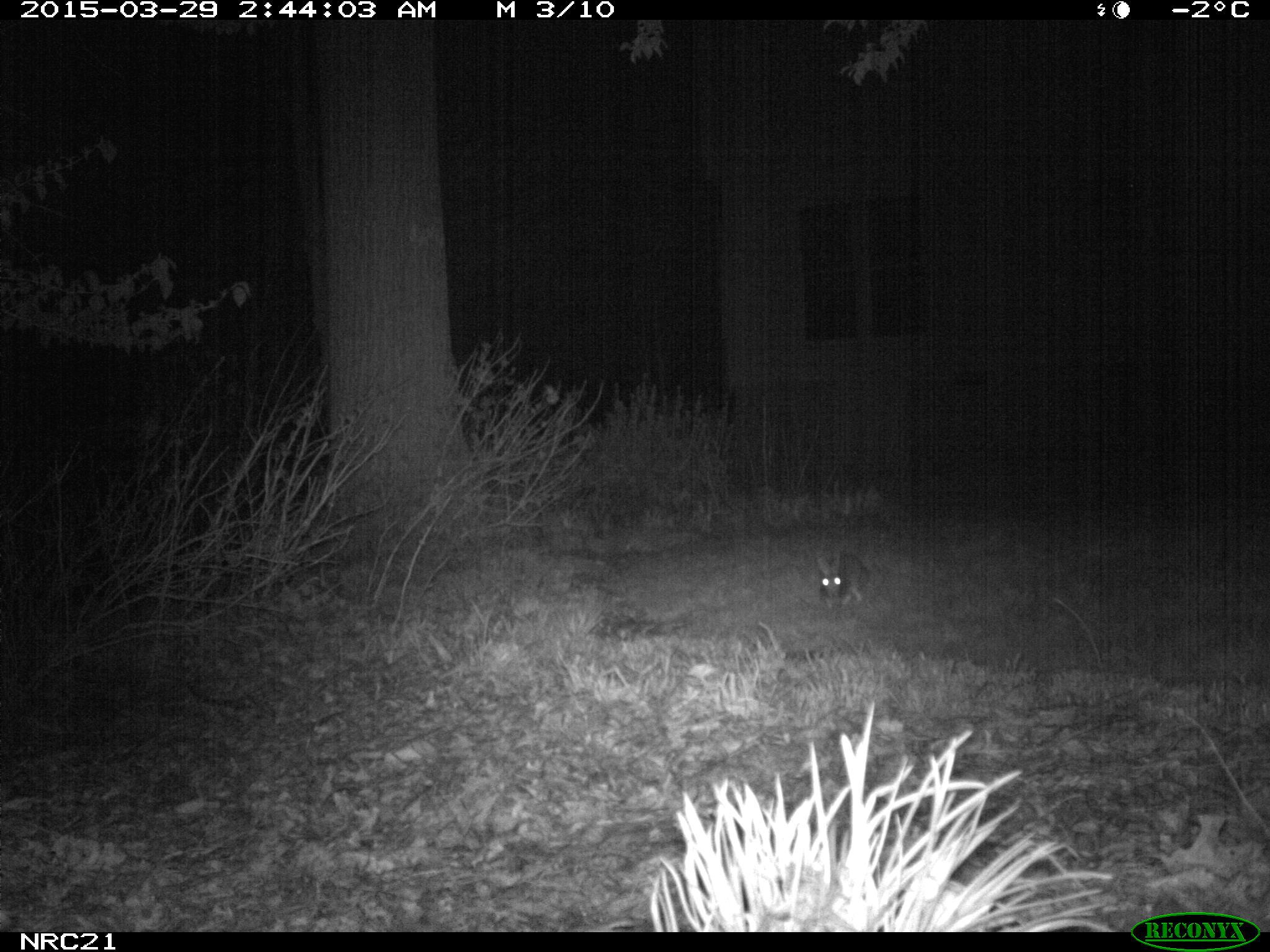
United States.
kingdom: Animalia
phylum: Chordata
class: Mammalia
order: Lagomorpha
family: Leporidae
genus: Sylvilagus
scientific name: Sylvilagus floridanus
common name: eastern cottontail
Eastern Cottontail (Sylvilagus floridanus).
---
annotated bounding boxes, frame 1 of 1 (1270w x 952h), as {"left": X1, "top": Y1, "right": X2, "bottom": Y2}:
Eastern Cottontail: {"left": 812, "top": 538, "right": 881, "bottom": 622}